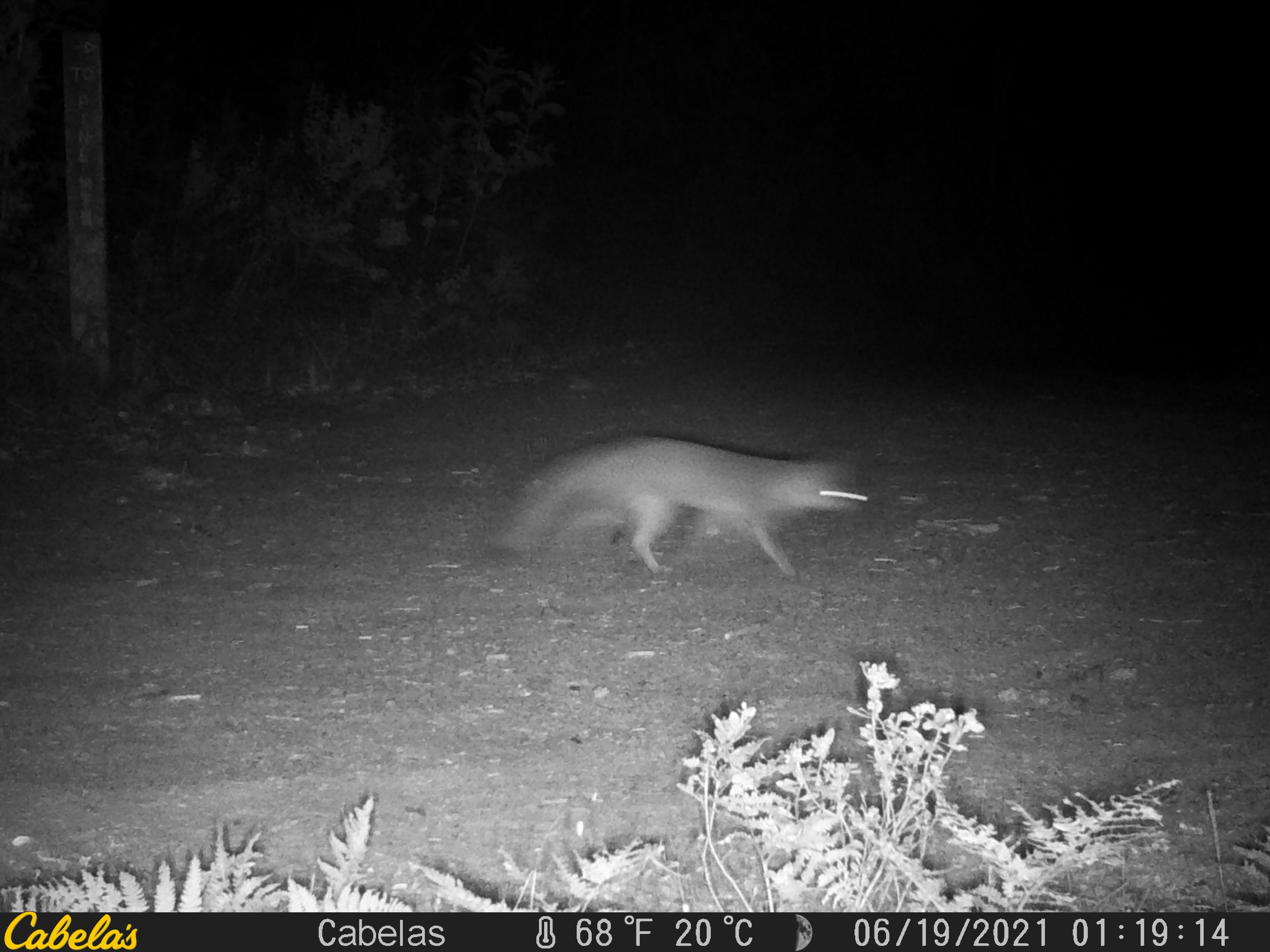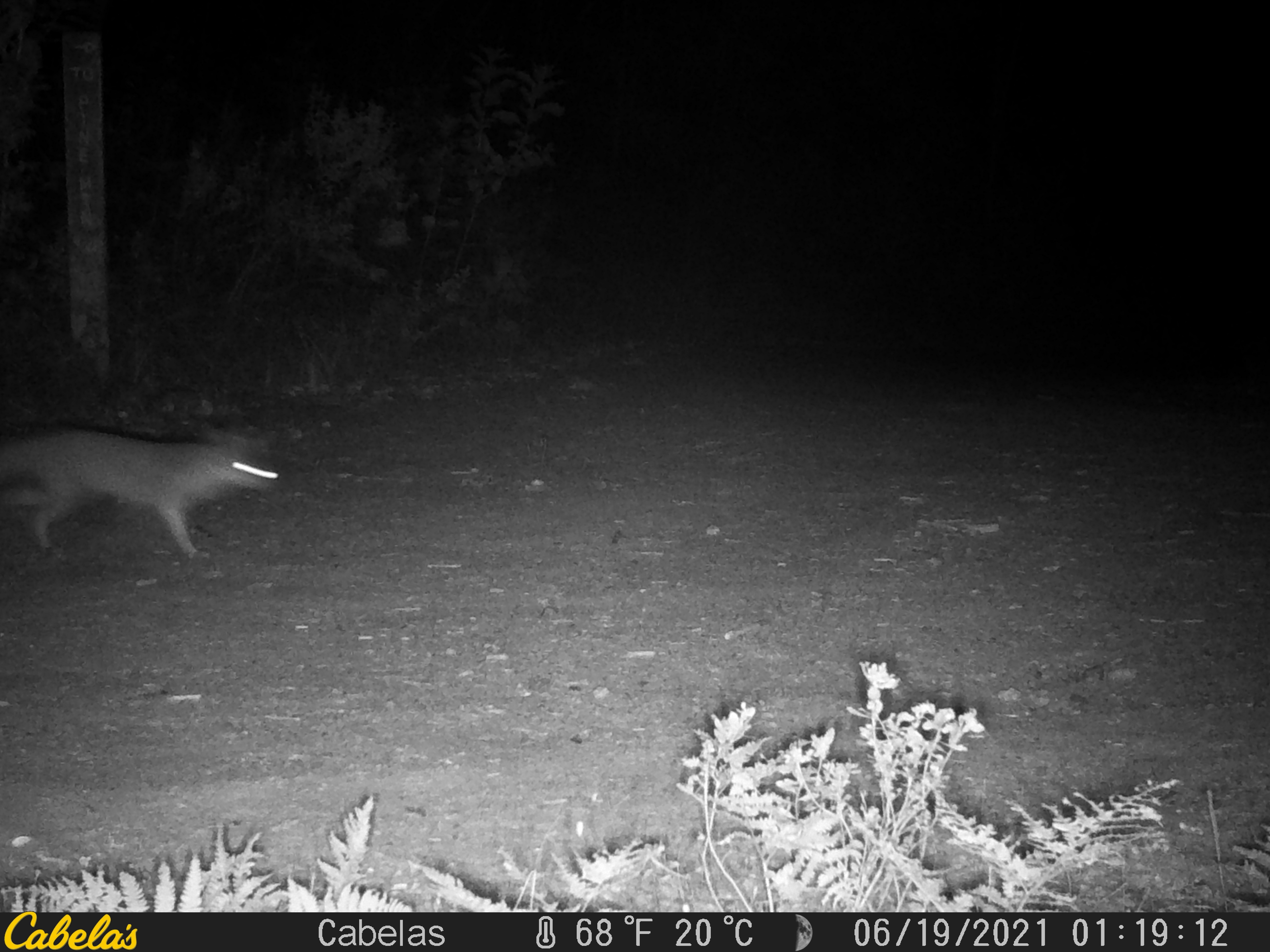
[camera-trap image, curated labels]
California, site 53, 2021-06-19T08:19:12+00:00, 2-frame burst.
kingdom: Animalia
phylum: Chordata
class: Mammalia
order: Carnivora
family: Canidae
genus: Urocyon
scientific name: Urocyon cinereoargenteus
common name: gray fox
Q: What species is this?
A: Gray fox (Urocyon cinereoargenteus).